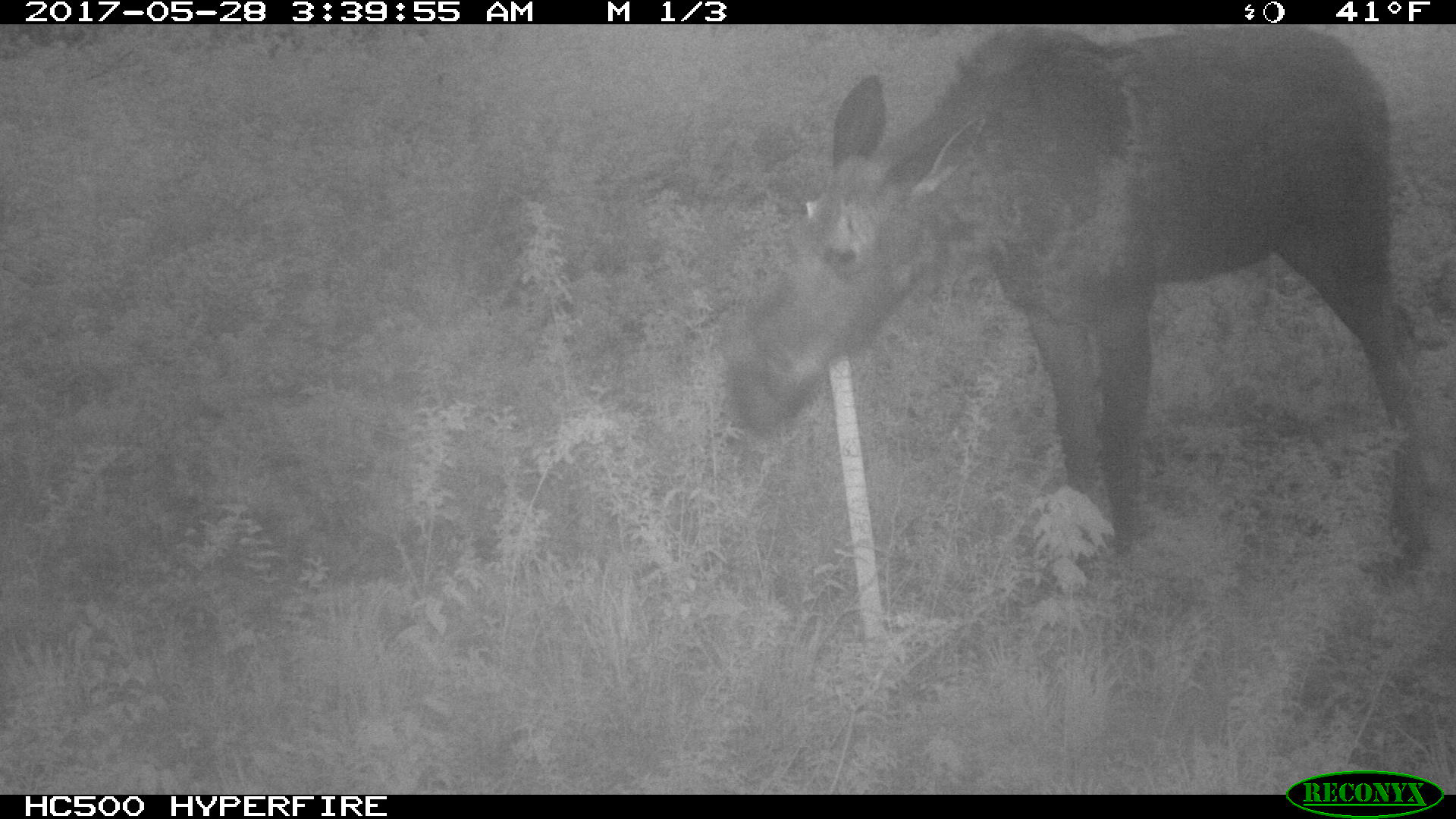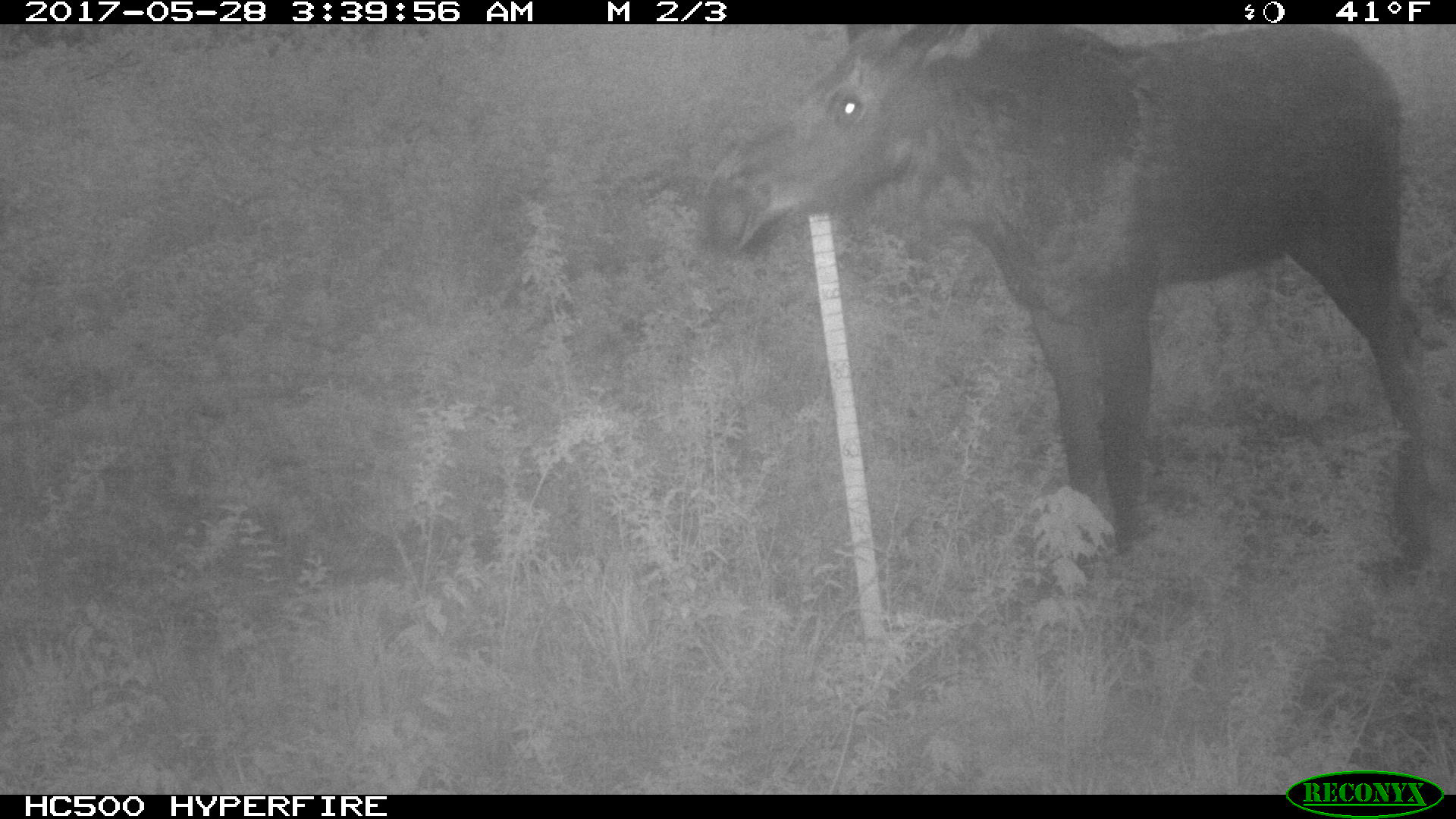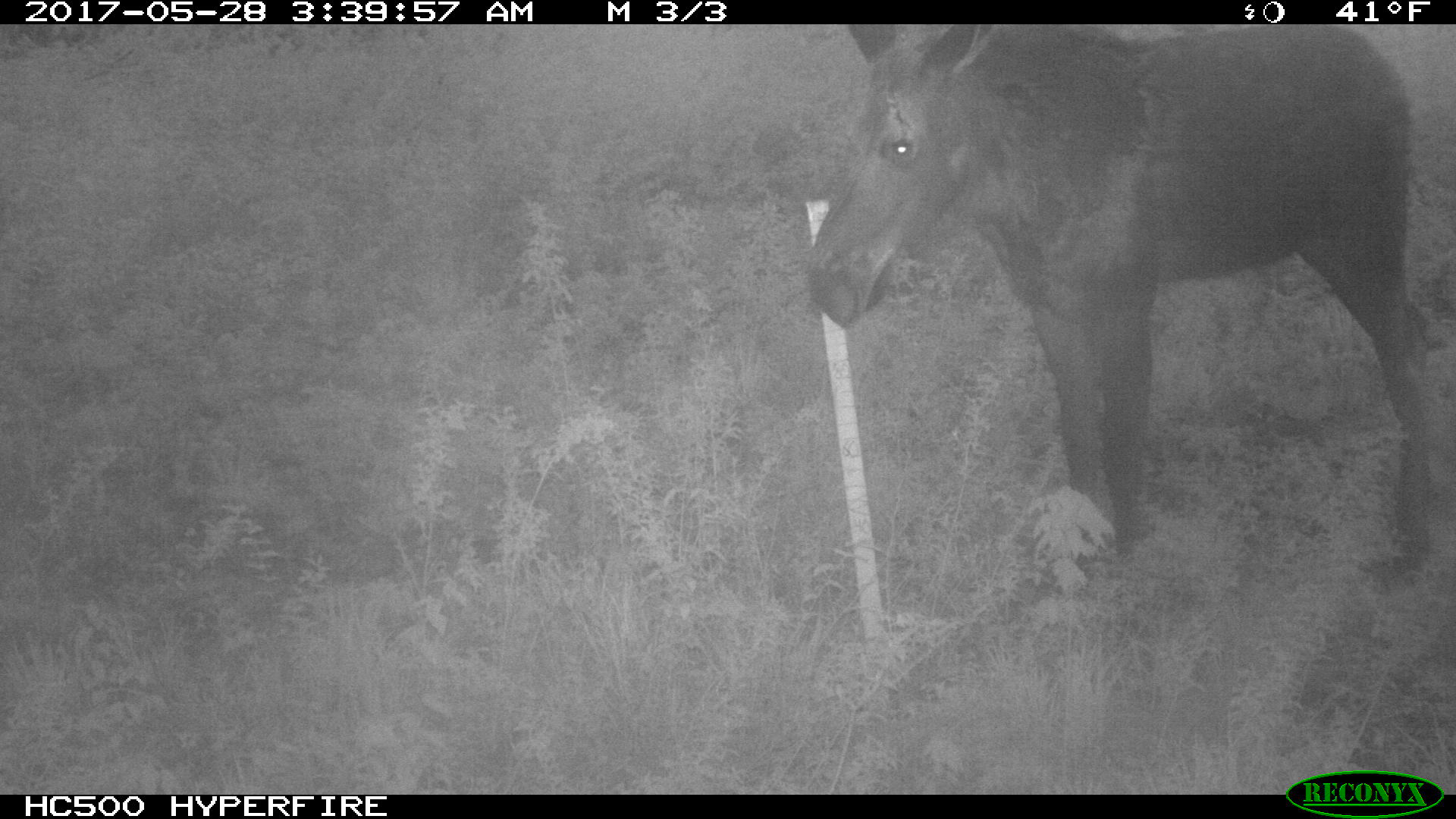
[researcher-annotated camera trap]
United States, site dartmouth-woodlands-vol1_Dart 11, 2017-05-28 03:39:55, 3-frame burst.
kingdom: Animalia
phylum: Chordata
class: Mammalia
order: Artiodactyla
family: Cervidae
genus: Alces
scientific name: Alces alces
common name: moose